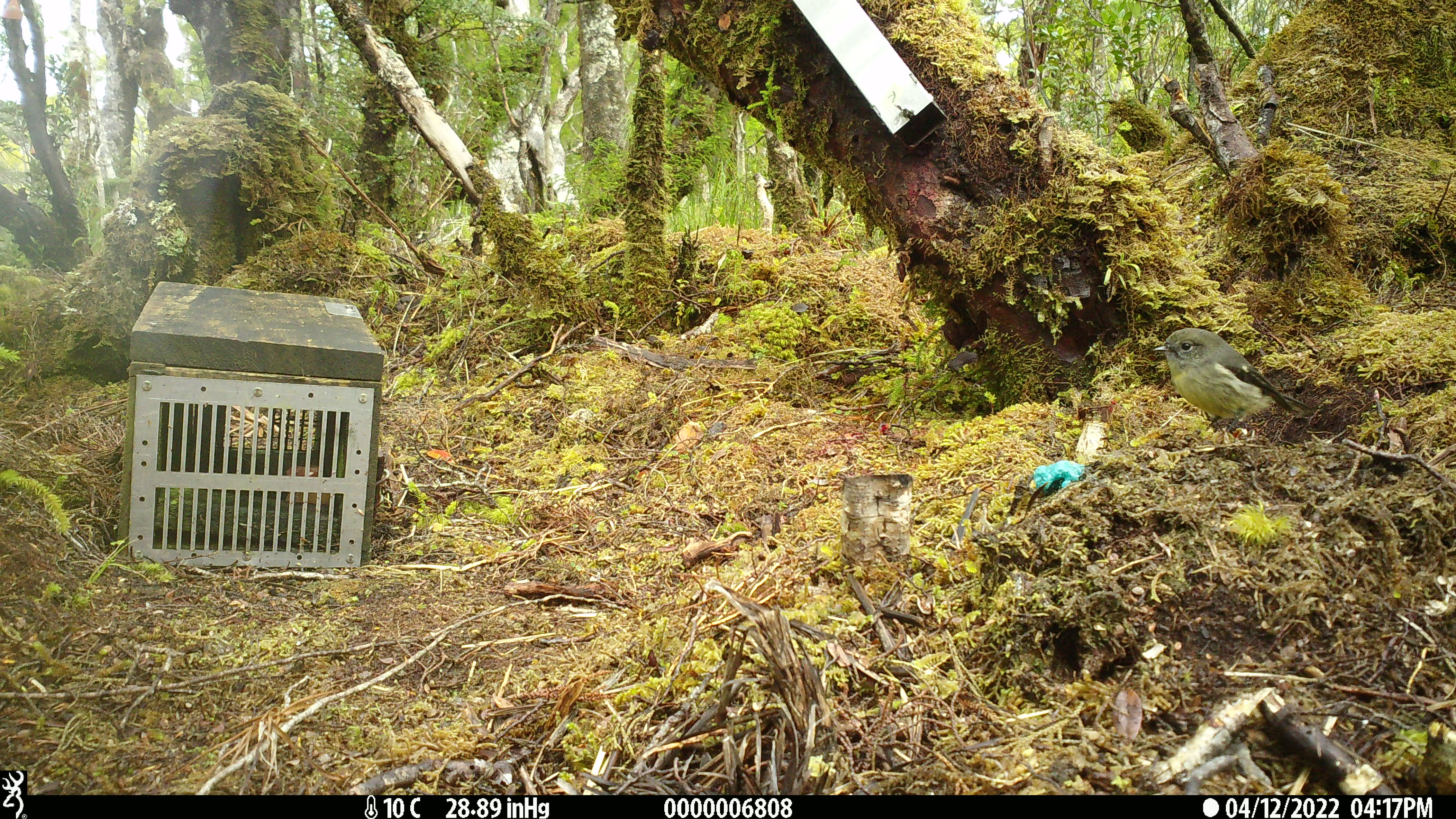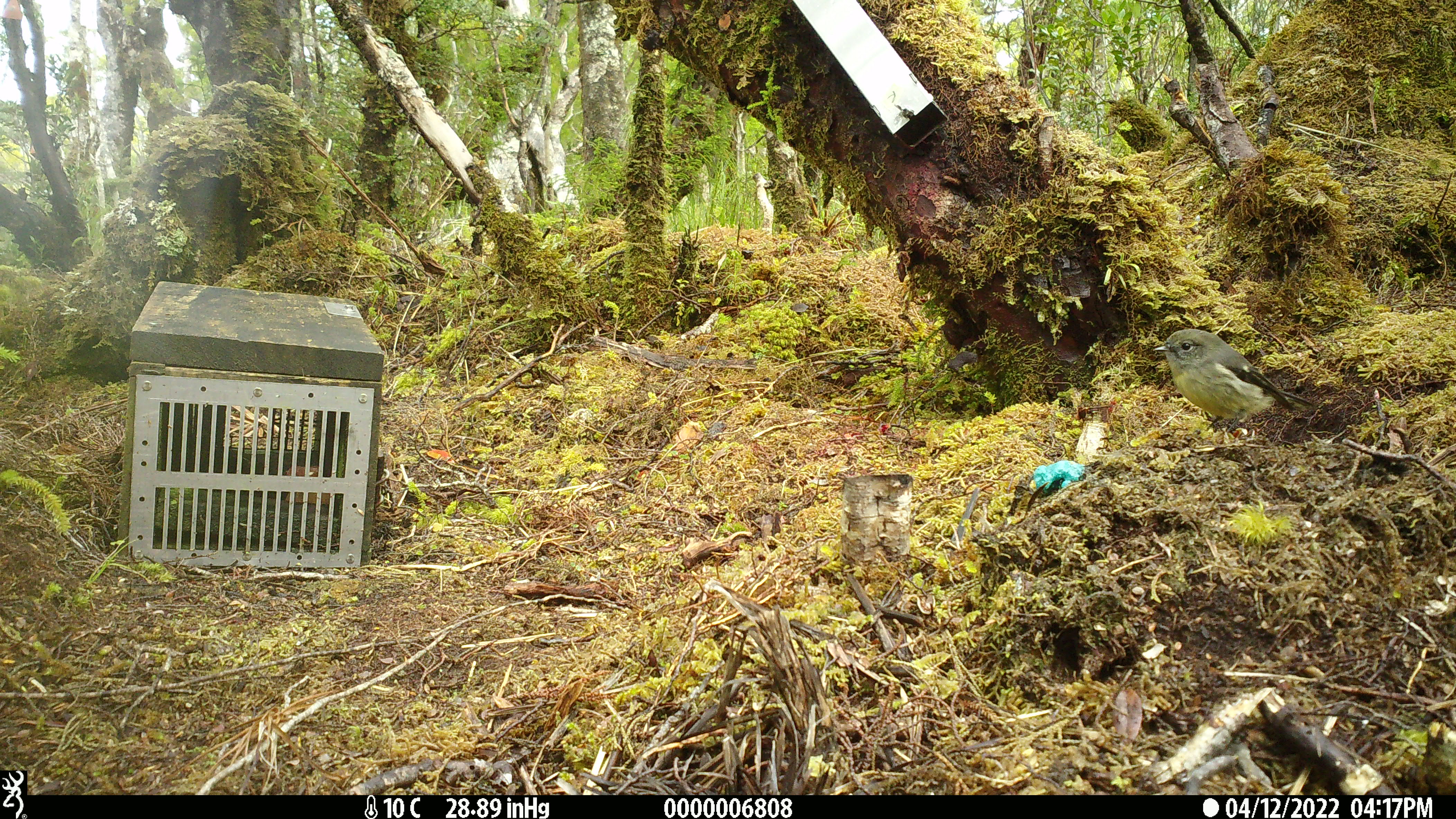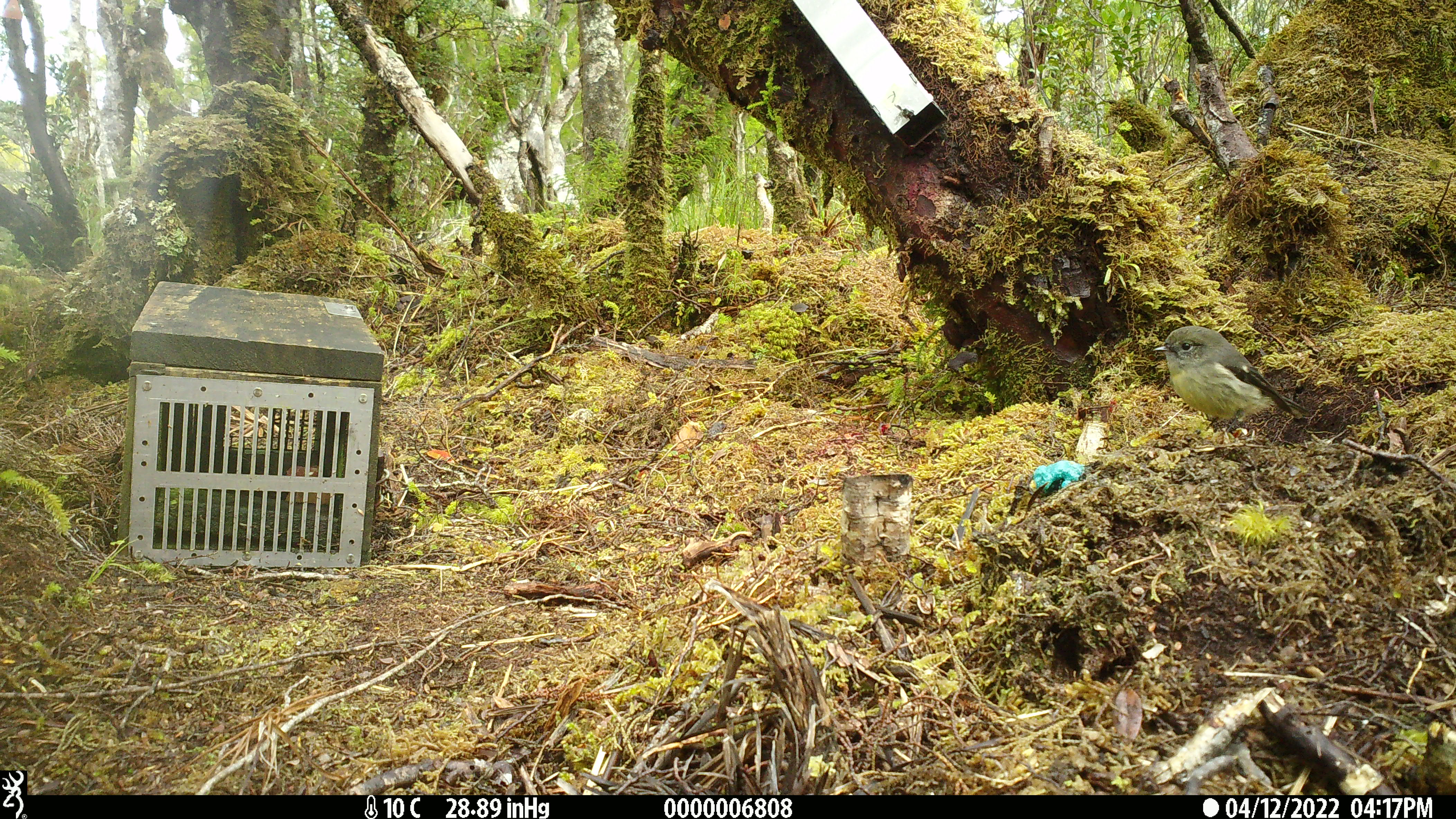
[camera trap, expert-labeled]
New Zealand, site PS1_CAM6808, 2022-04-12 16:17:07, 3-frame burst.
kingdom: Animalia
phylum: Chordata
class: Aves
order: Passeriformes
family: Petroicidae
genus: Petroica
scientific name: Petroica australis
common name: new zealand robin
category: robin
Robin (new zealand robin) (Petroica australis).